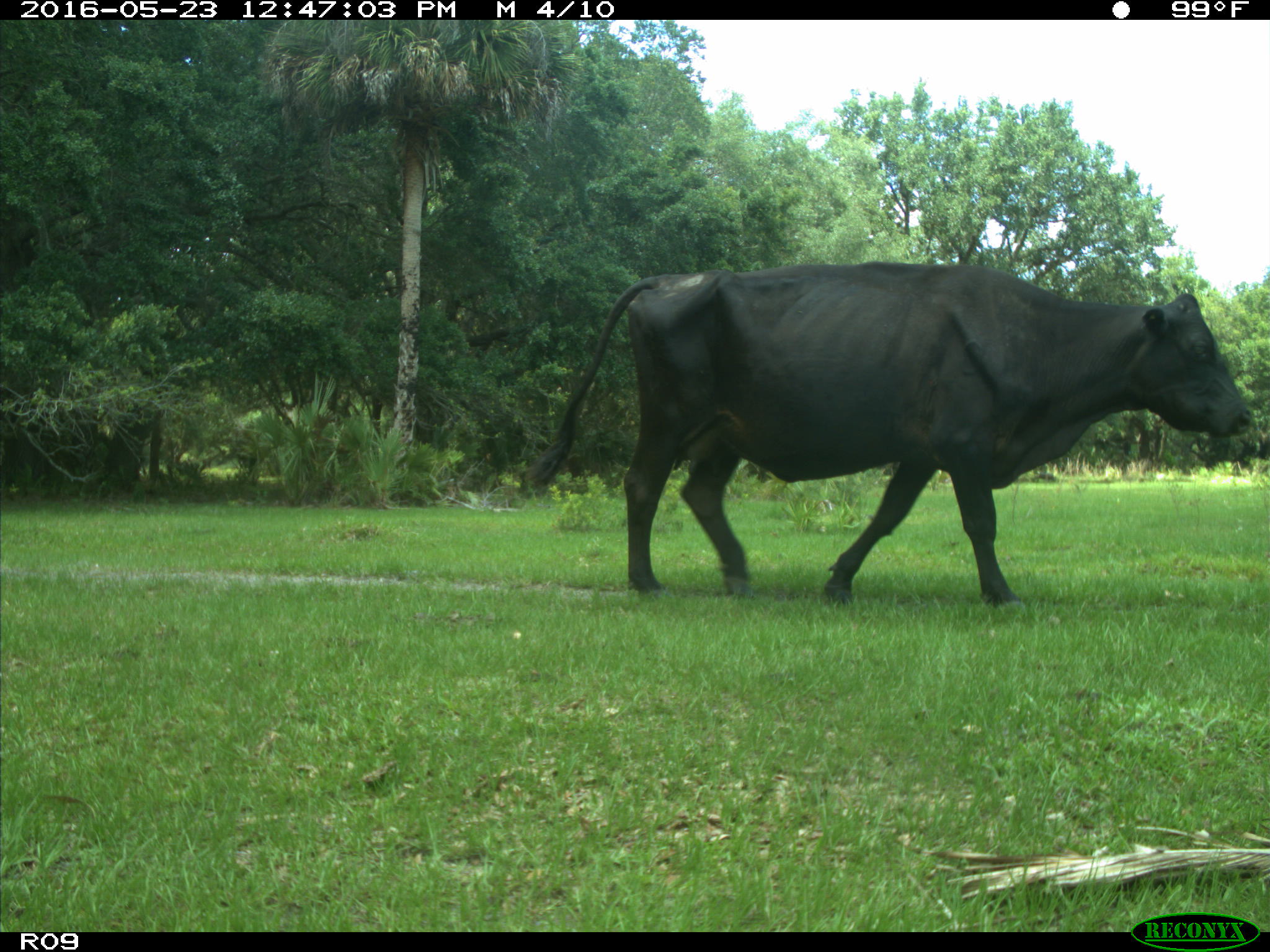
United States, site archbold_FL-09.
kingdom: Animalia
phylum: Chordata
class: Mammalia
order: Artiodactyla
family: Bovidae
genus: Bos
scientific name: Bos taurus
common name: domestic cow